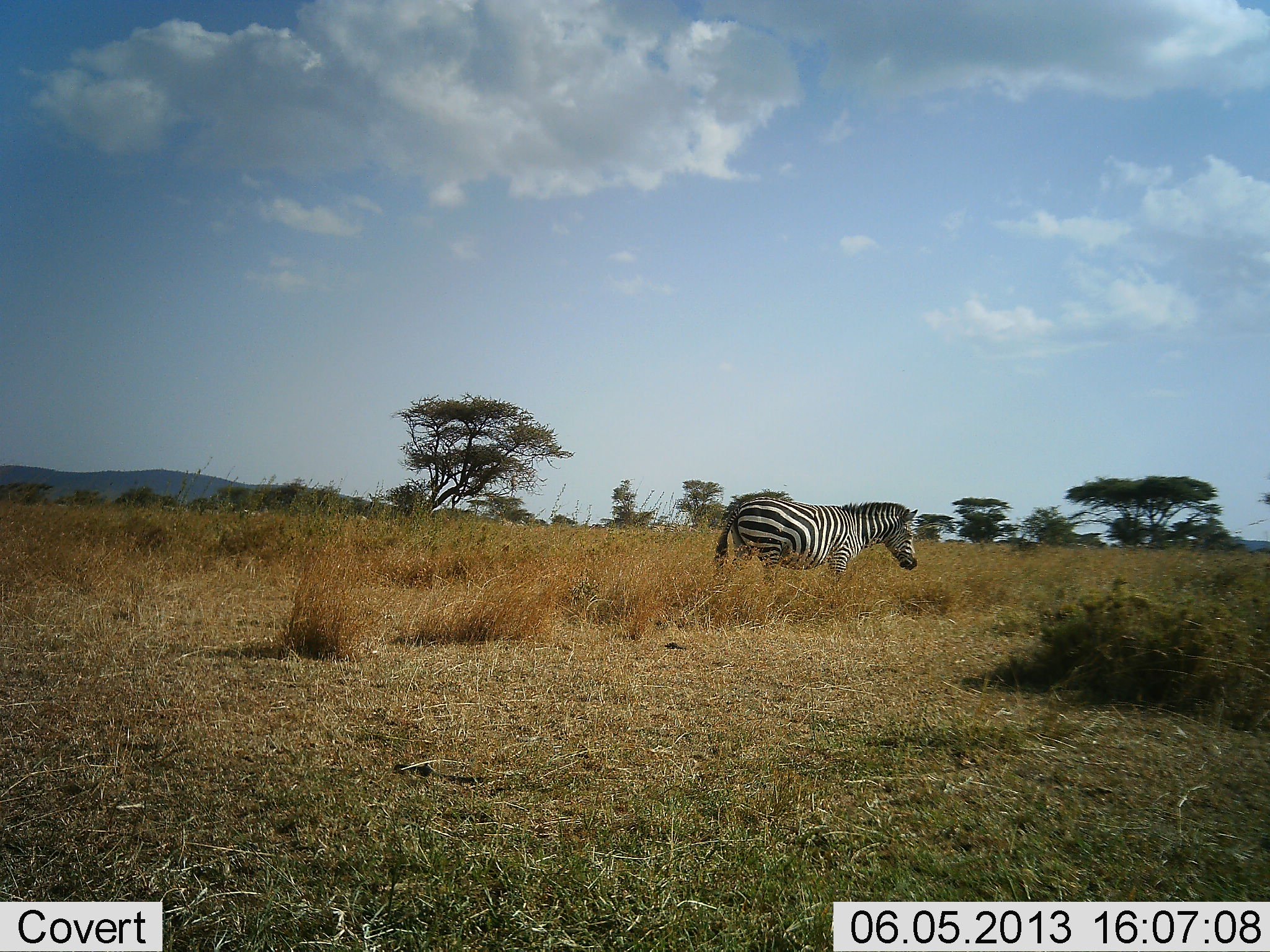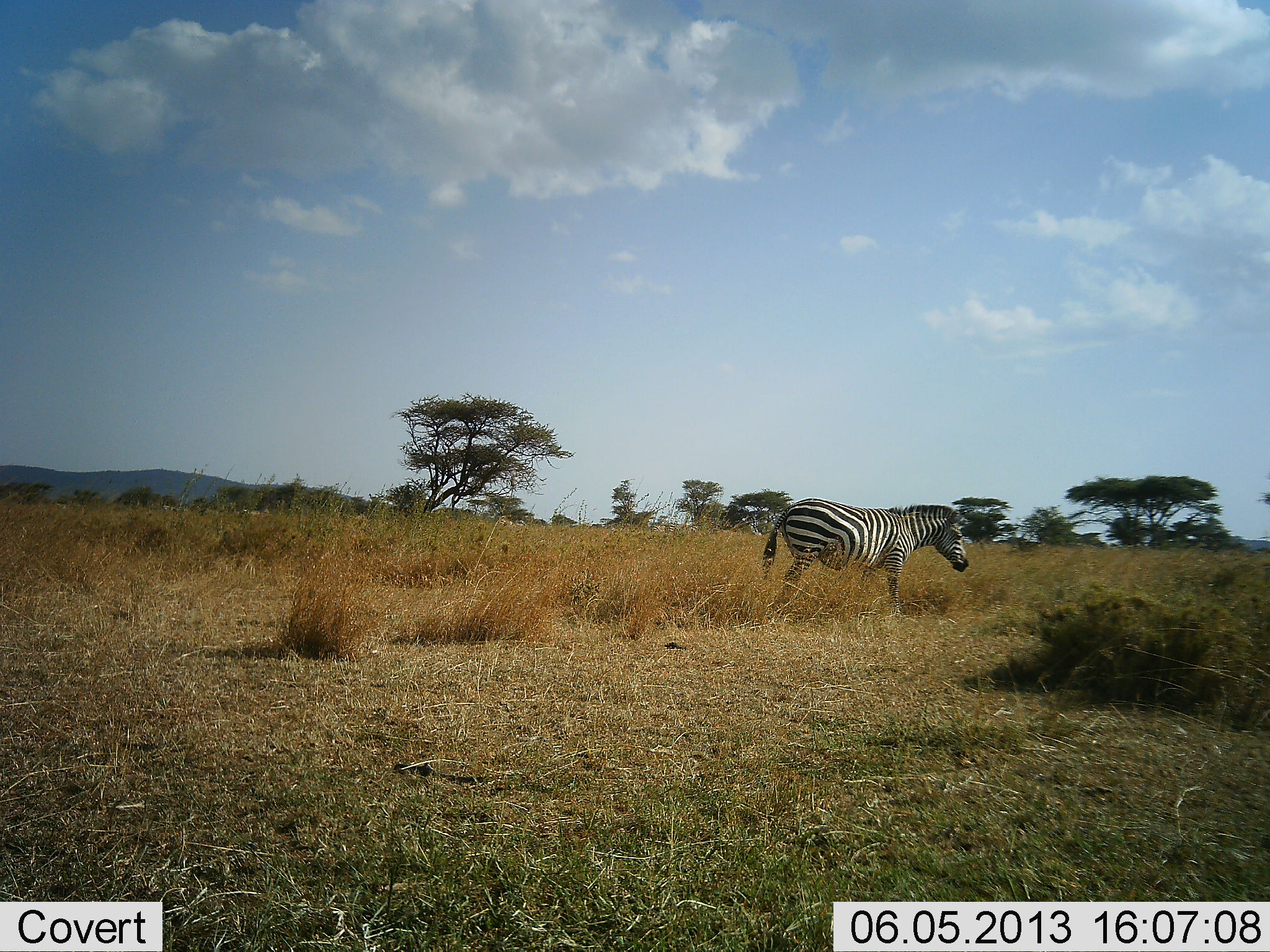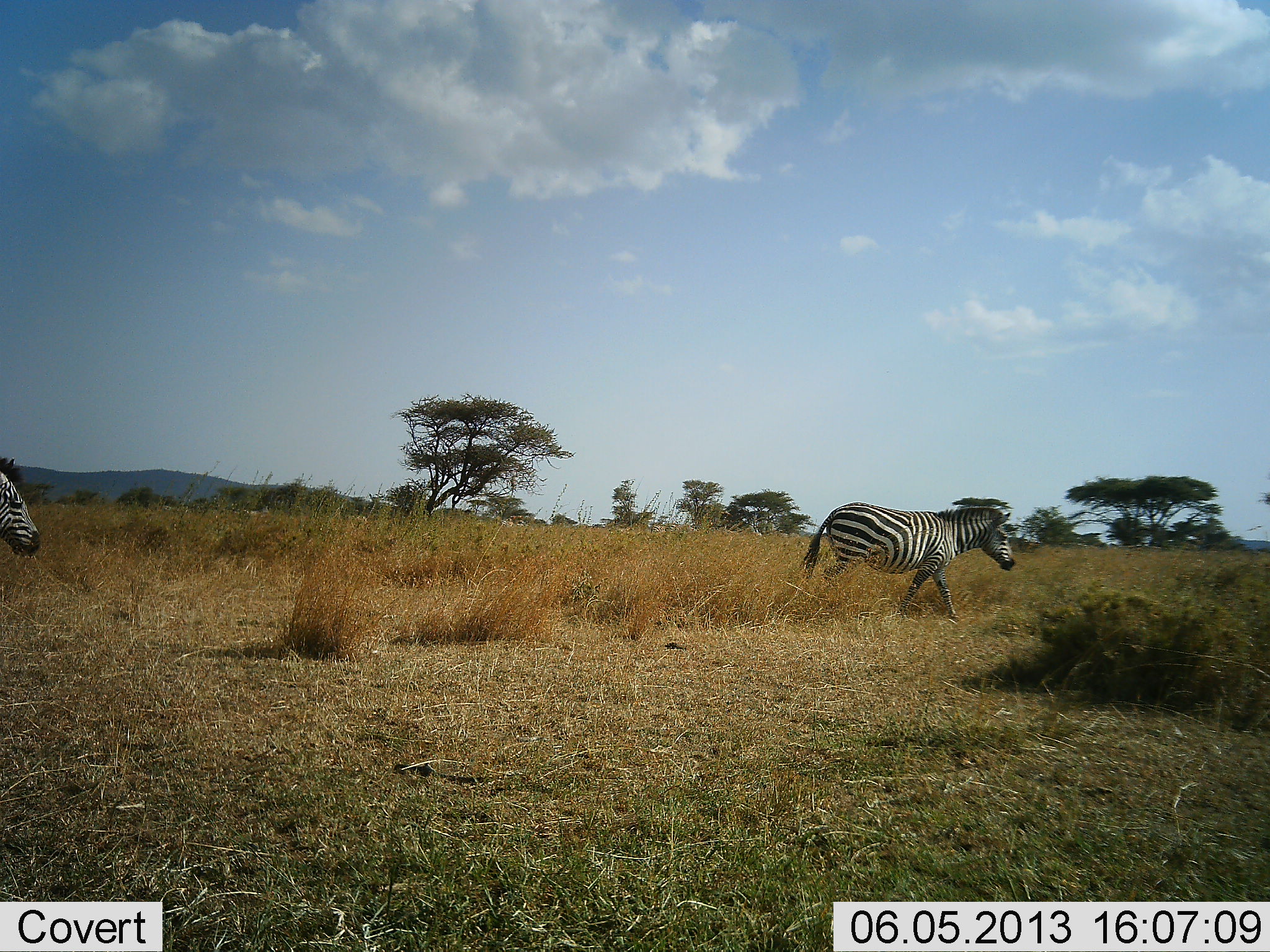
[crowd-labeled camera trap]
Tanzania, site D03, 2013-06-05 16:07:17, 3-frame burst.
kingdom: Animalia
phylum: Chordata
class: Mammalia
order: Perissodactyla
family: Equidae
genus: Equus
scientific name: Equus quagga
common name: plains zebra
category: zebra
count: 2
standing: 0%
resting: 0%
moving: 100%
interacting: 0%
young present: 0%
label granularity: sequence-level